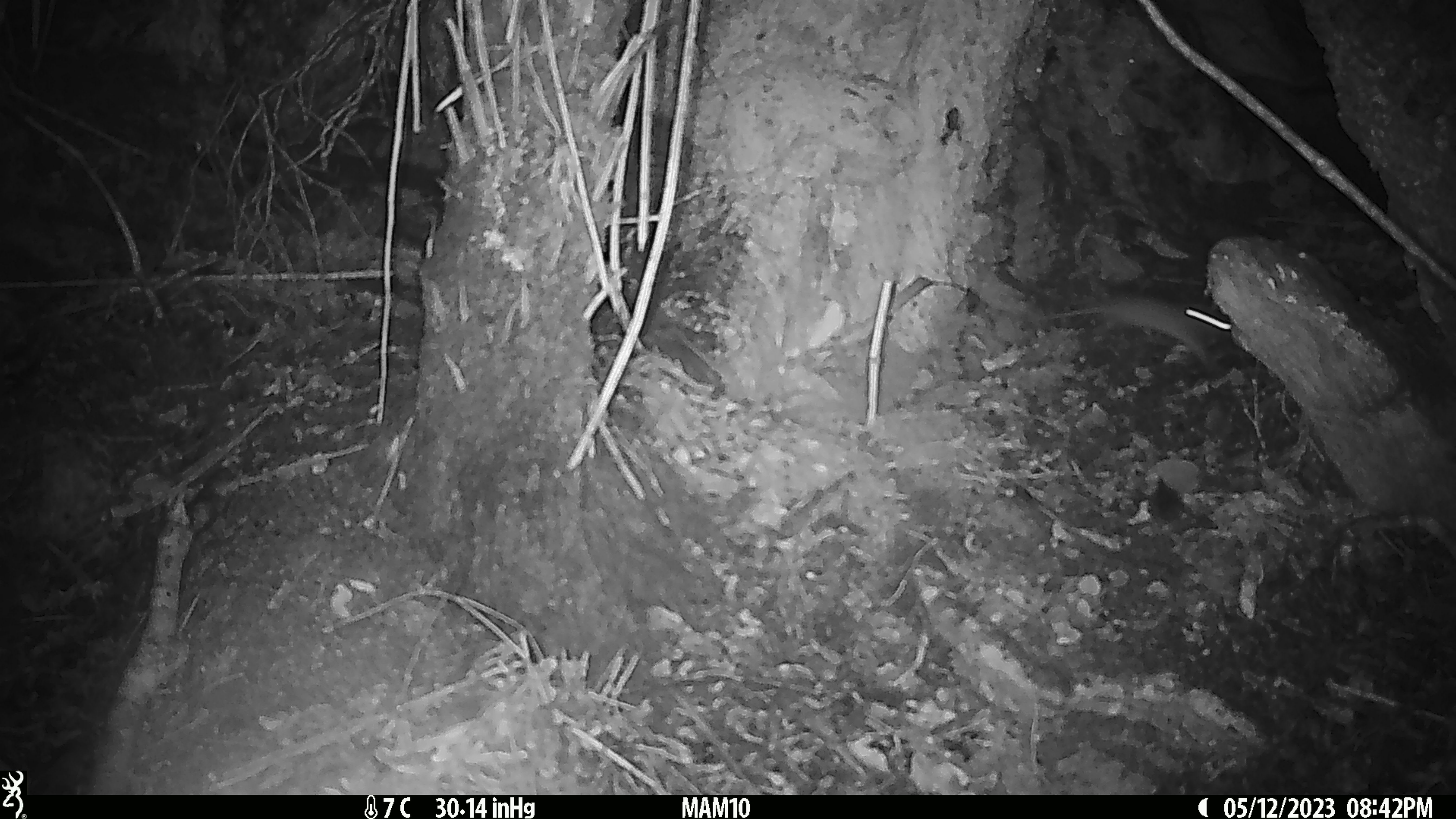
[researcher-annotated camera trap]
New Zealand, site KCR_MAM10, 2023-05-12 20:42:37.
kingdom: Animalia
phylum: Chordata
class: Mammalia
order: Rodentia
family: Muridae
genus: Rattus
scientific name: Rattus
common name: rat